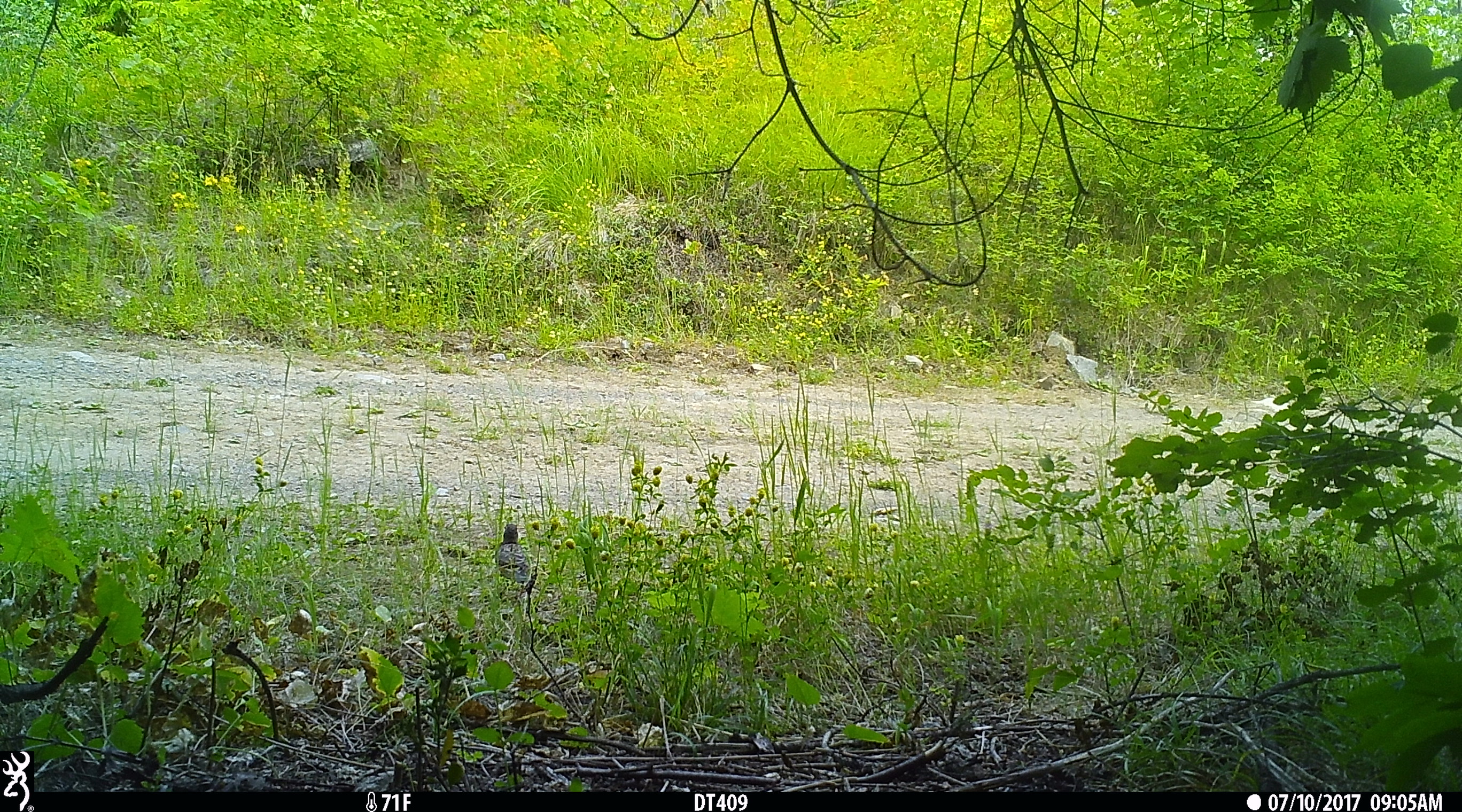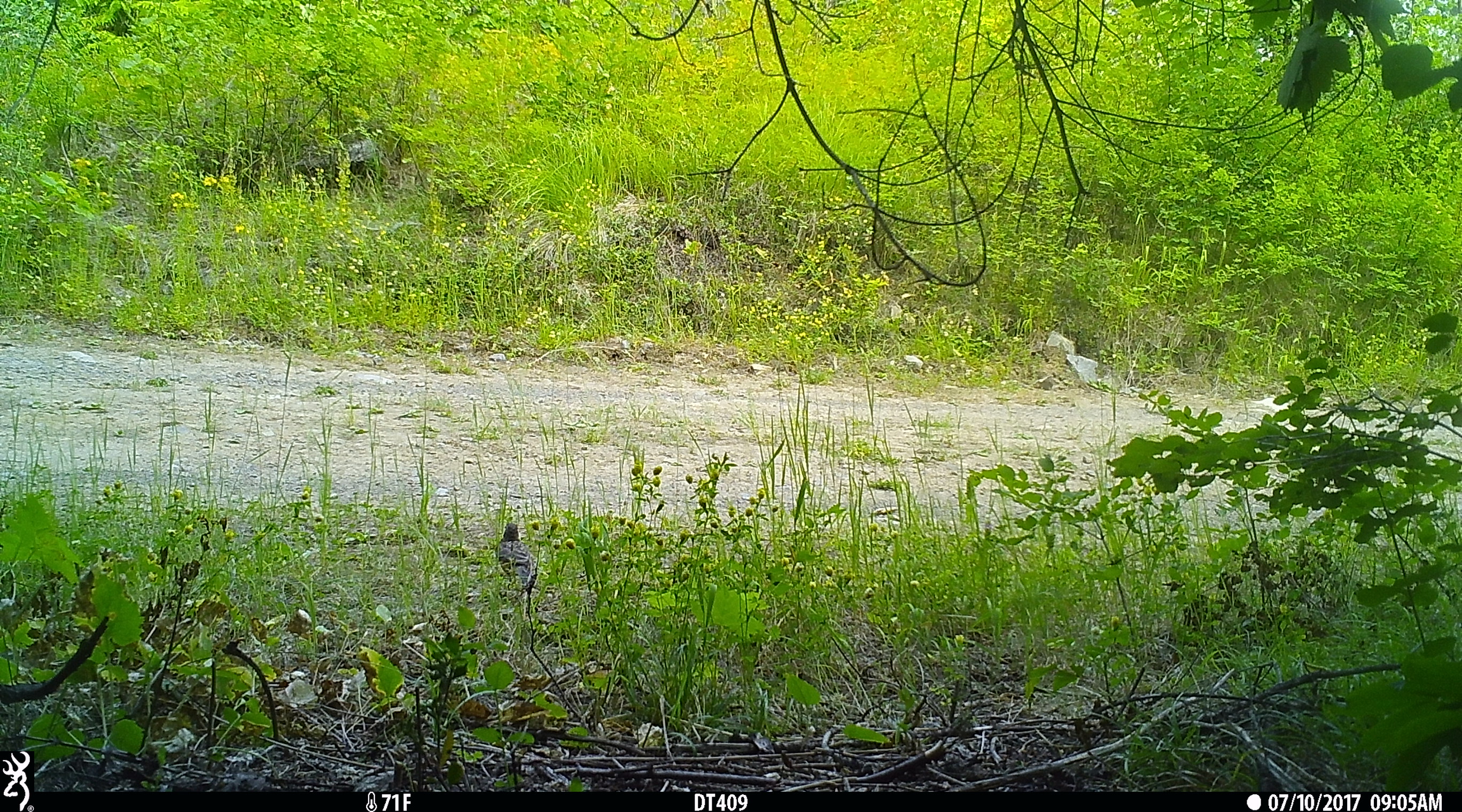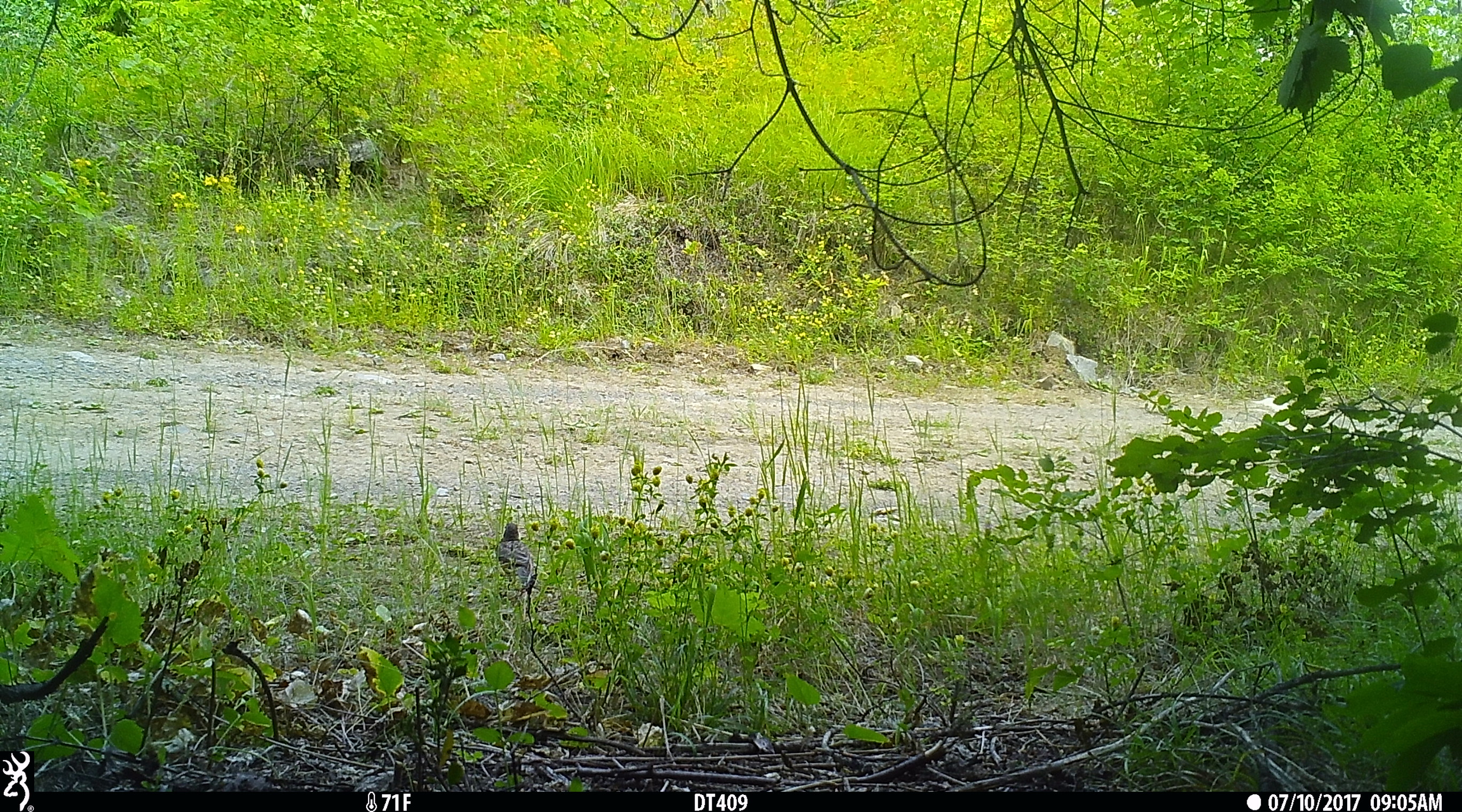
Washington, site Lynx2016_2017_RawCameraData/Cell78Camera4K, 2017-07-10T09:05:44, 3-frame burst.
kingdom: Animalia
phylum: Chordata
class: Aves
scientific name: Aves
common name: birds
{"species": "Aves (birds)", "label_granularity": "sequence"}